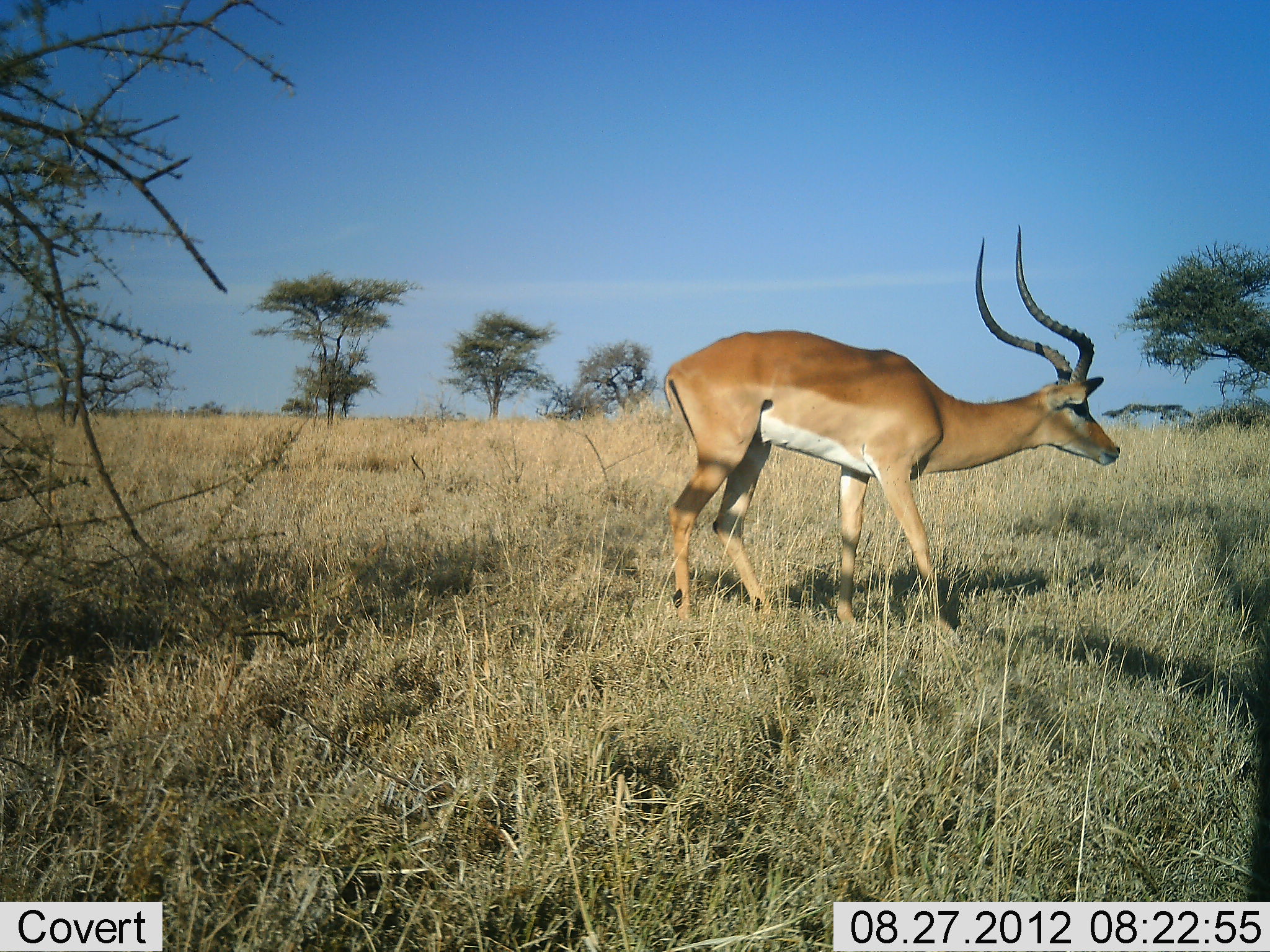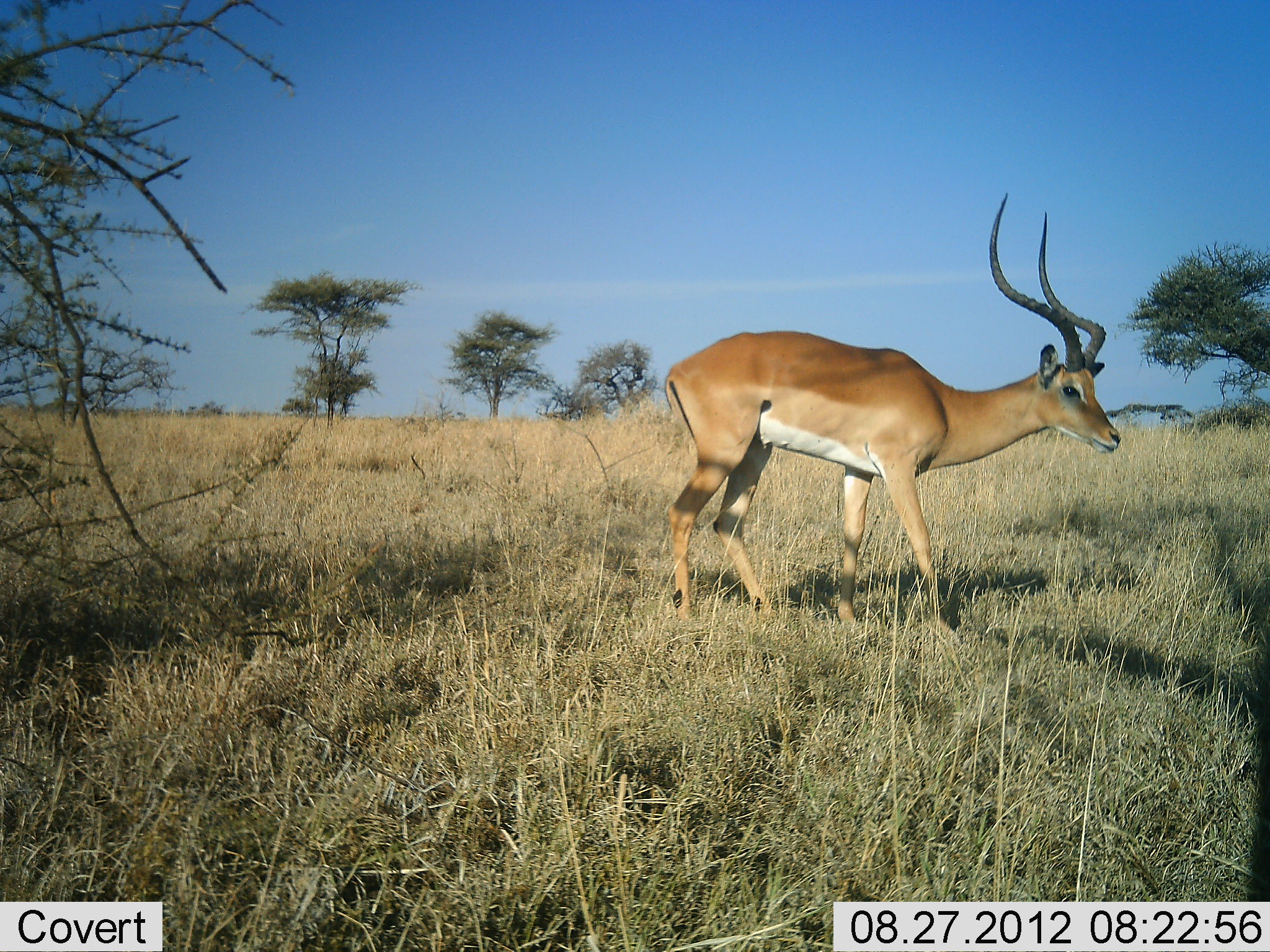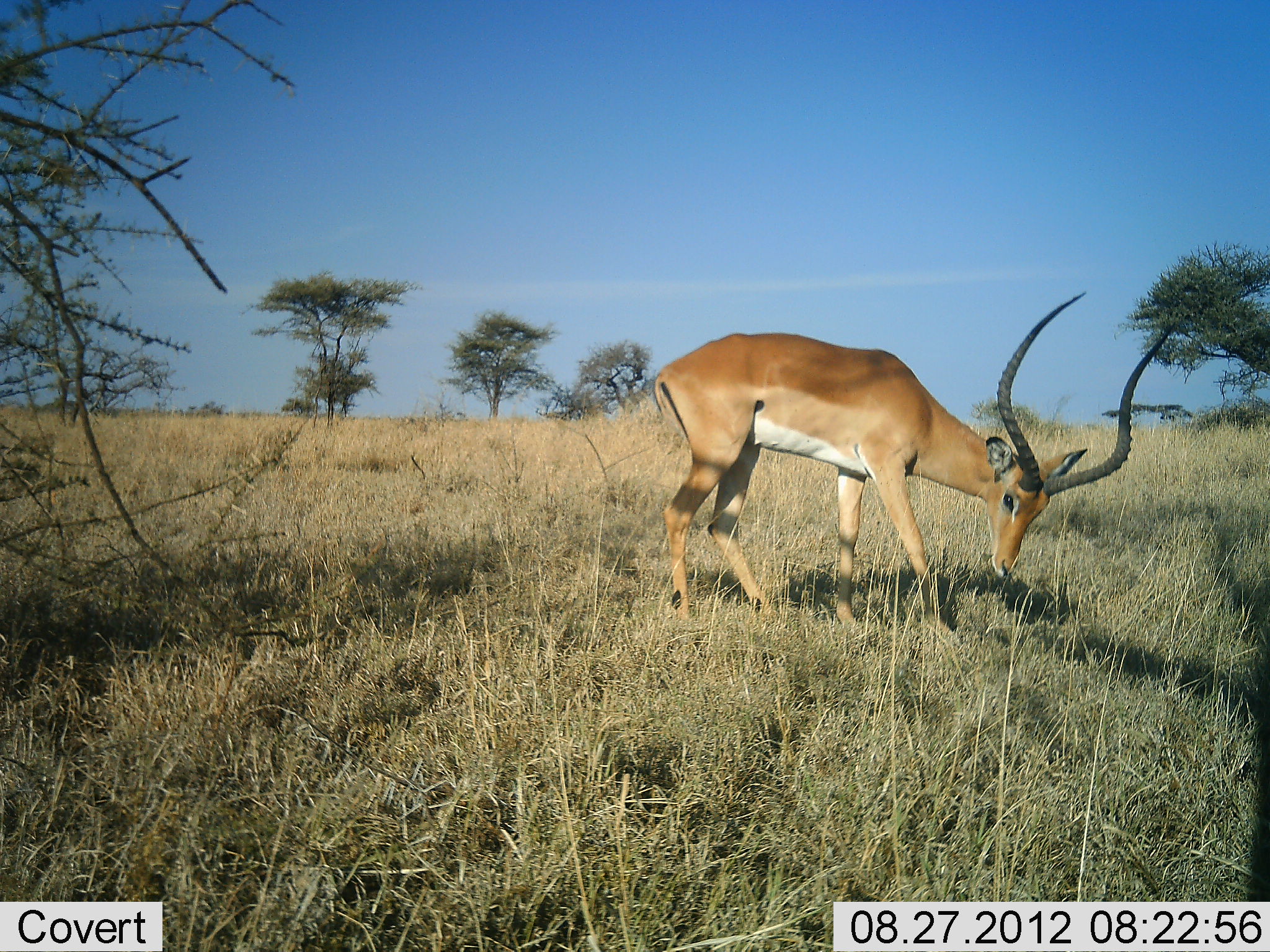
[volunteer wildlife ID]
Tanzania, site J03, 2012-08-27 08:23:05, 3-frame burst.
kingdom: Animalia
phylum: Chordata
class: Mammalia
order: Artiodactyla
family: Bovidae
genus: Aepyceros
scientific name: Aepyceros melampus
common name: impala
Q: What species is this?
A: Impala (Aepyceros melampus).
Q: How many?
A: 1.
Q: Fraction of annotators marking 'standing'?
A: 70%.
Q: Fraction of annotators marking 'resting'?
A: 0%.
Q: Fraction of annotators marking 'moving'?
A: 10%.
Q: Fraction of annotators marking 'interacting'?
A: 0%.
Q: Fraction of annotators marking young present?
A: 0%.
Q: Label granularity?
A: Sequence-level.